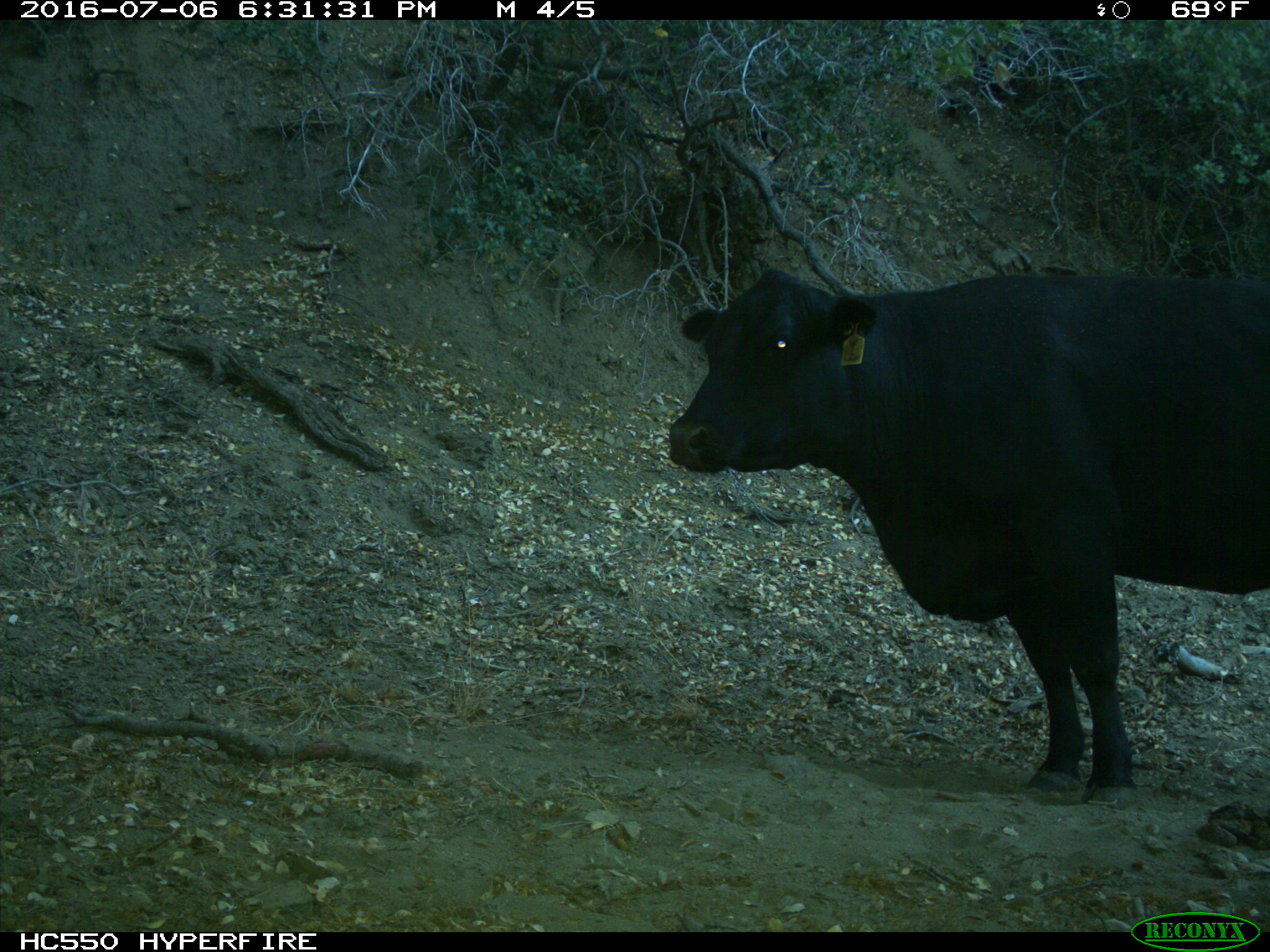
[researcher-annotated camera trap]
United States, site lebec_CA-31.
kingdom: Animalia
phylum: Chordata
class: Mammalia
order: Artiodactyla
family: Bovidae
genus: Bos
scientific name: Bos taurus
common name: domestic cow